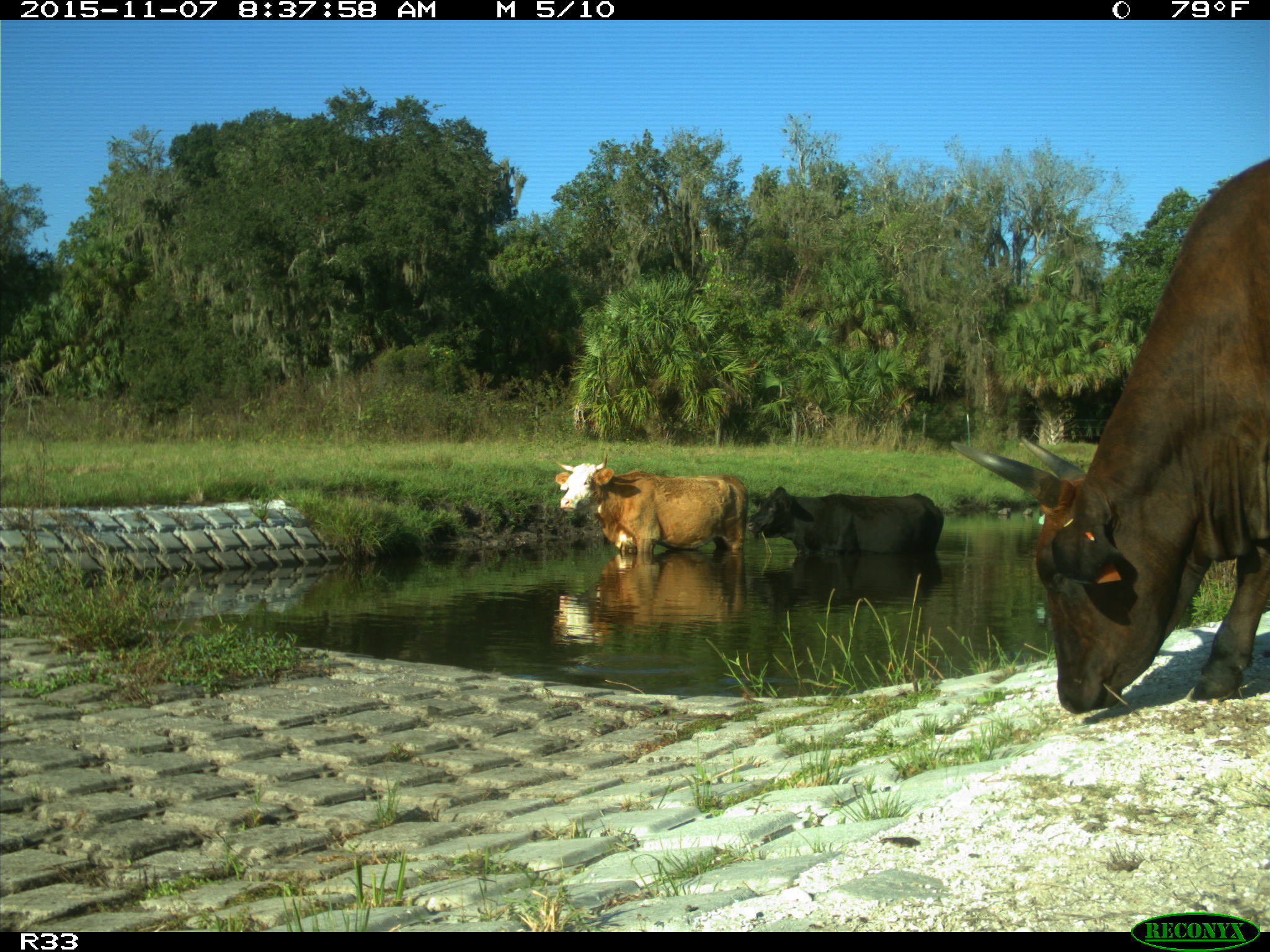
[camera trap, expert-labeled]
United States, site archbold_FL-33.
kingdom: Animalia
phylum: Chordata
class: Mammalia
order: Artiodactyla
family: Bovidae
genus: Bos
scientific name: Bos taurus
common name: domestic cow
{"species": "Bos taurus (domestic cow)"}